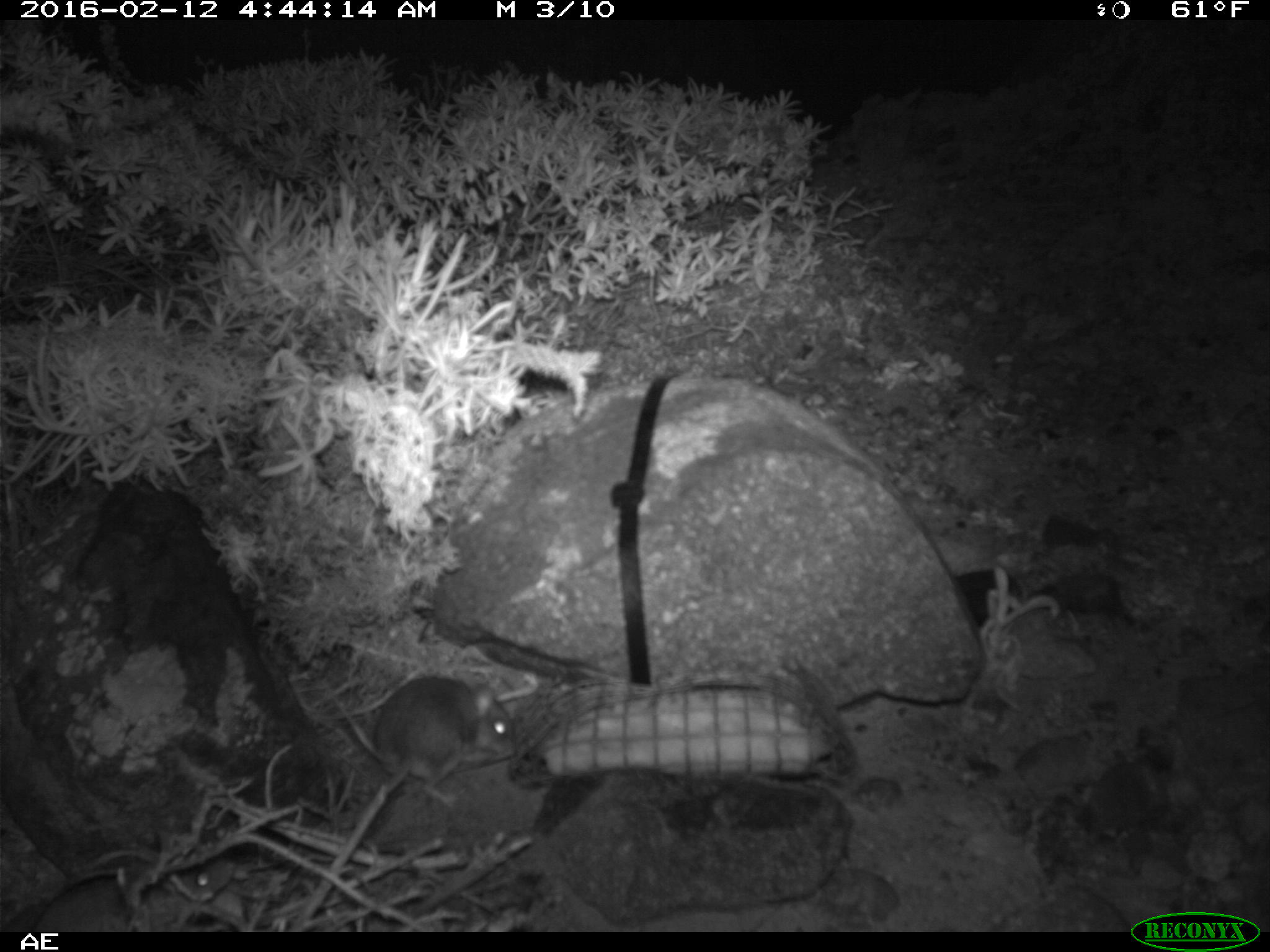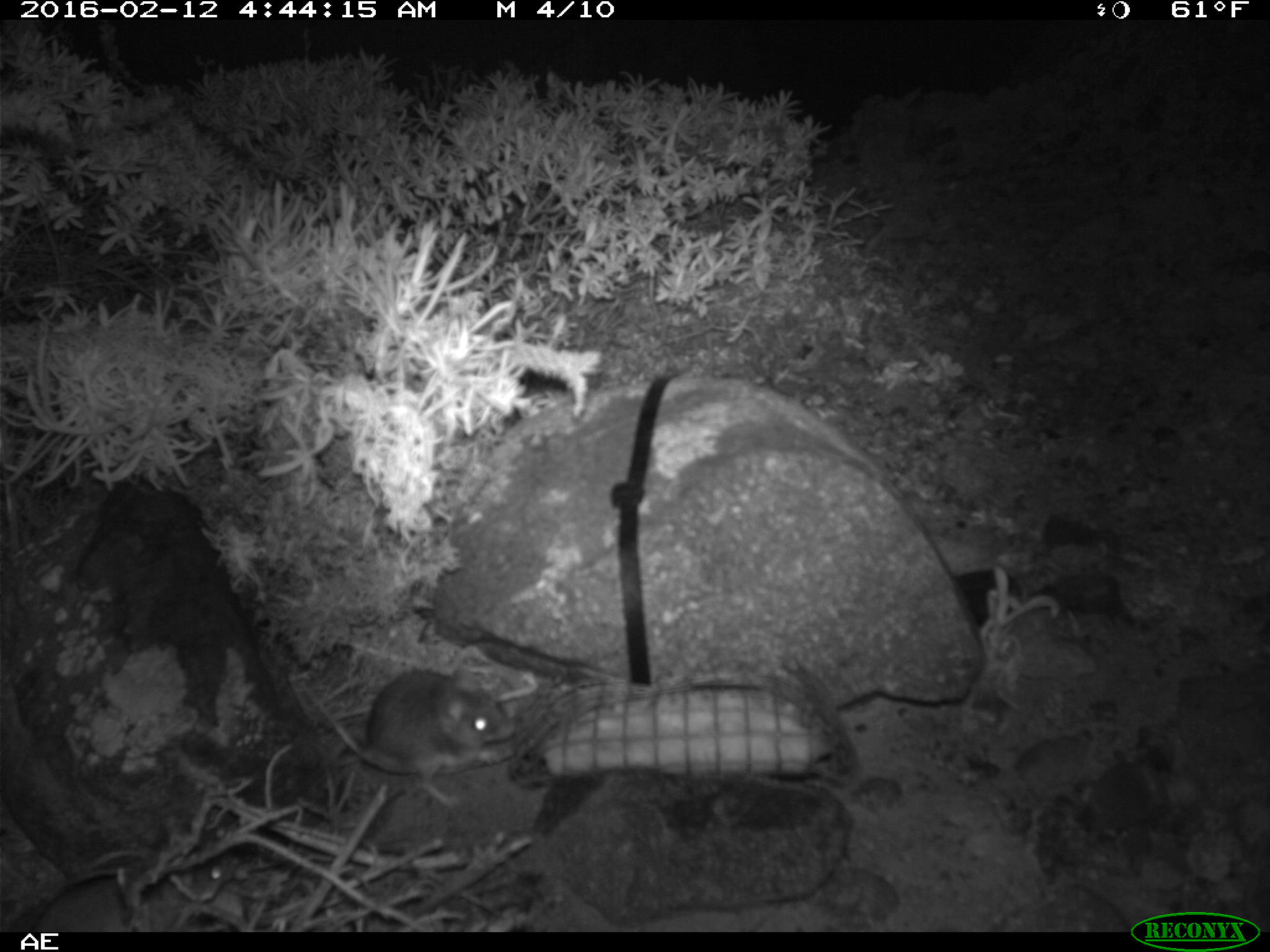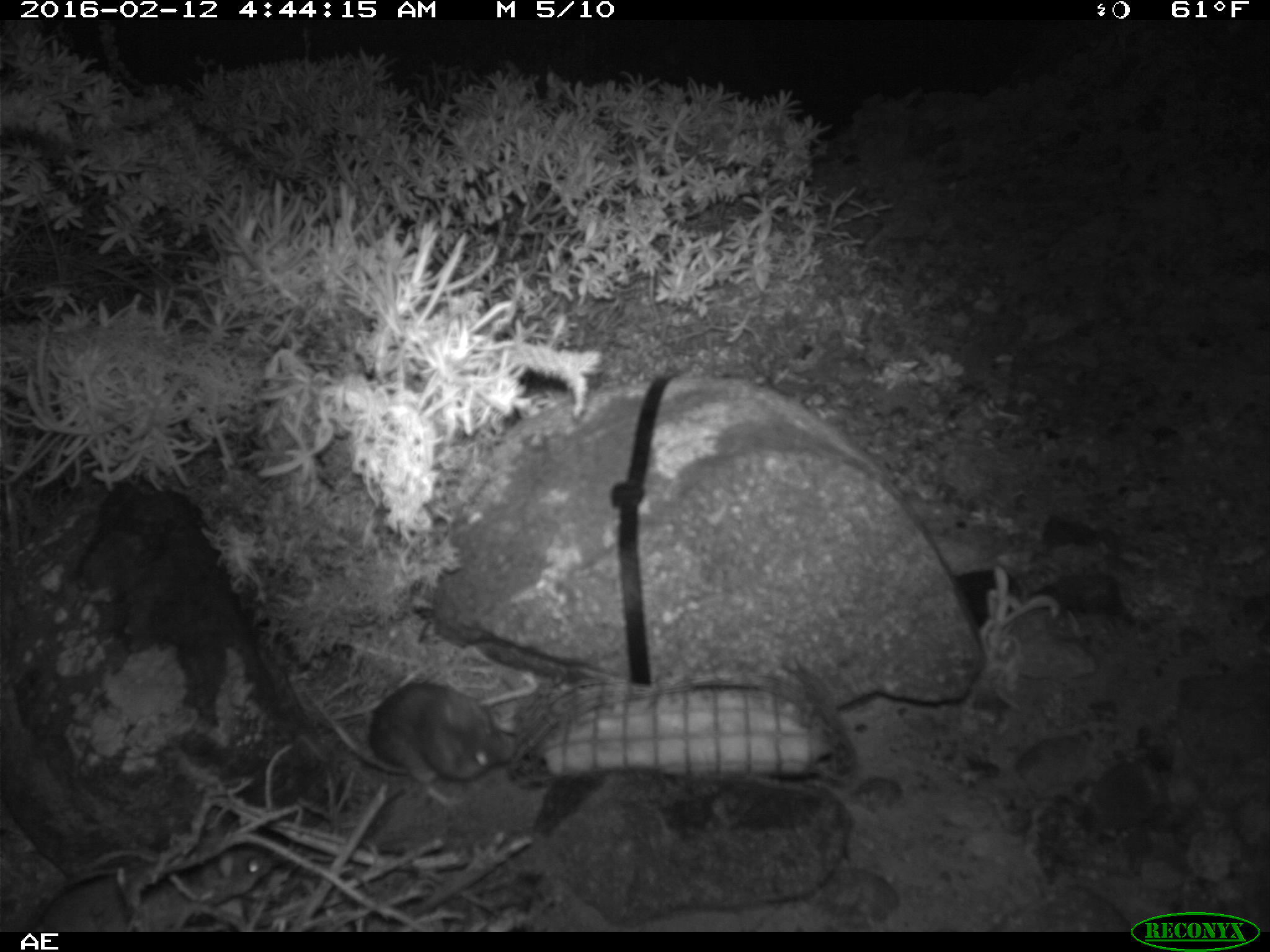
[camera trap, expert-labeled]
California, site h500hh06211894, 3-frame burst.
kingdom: Animalia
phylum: Chordata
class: Mammalia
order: Rodentia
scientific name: Rodentia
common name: rodent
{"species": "rodent (Rodentia)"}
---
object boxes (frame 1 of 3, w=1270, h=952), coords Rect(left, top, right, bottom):
rodent: Rect(323, 669, 513, 808)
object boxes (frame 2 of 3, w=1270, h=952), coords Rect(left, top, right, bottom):
rodent: Rect(326, 665, 513, 806); Rect(30, 837, 233, 932)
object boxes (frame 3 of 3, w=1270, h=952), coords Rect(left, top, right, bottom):
rodent: Rect(368, 679, 504, 804); Rect(121, 847, 277, 930)